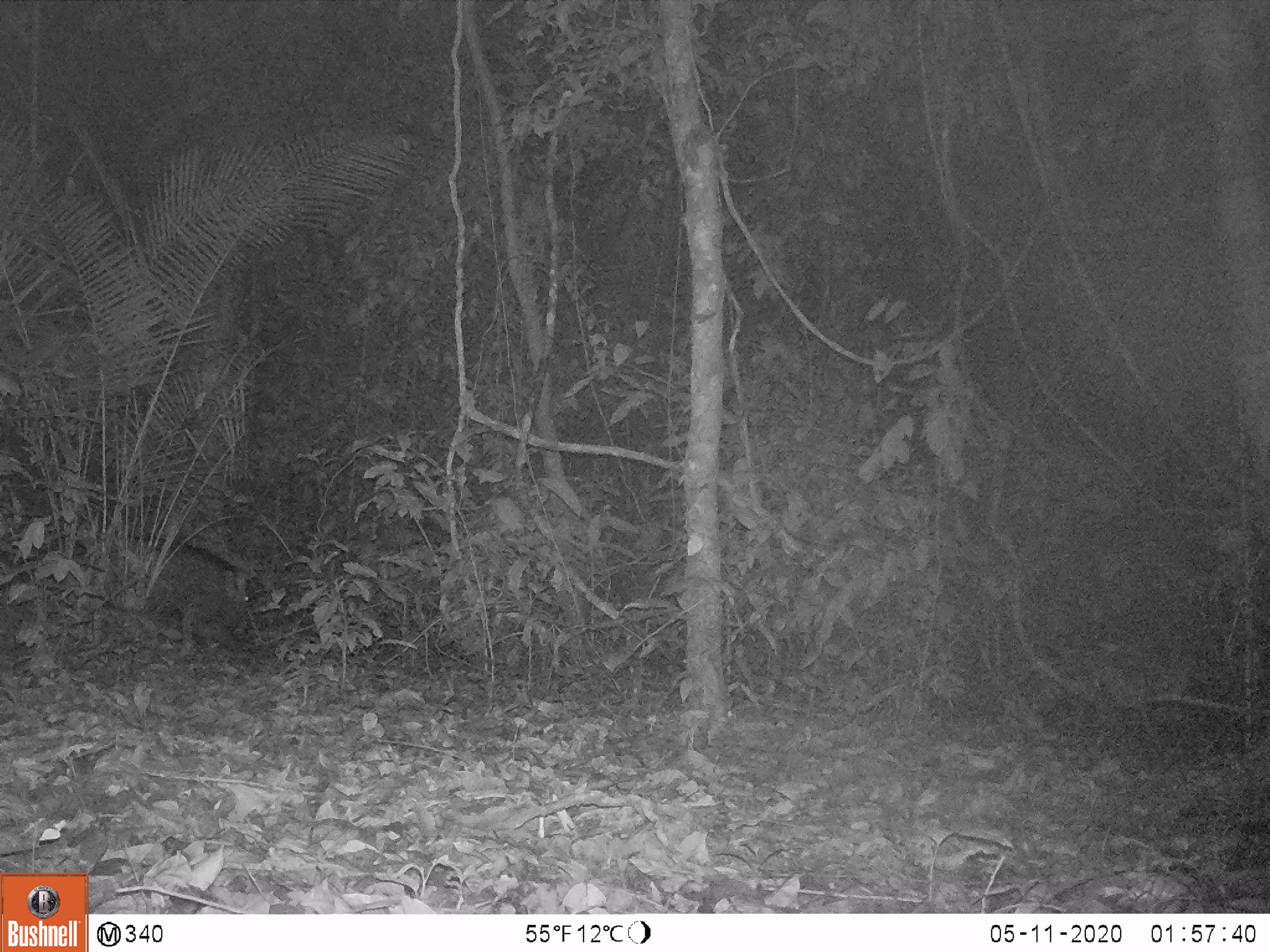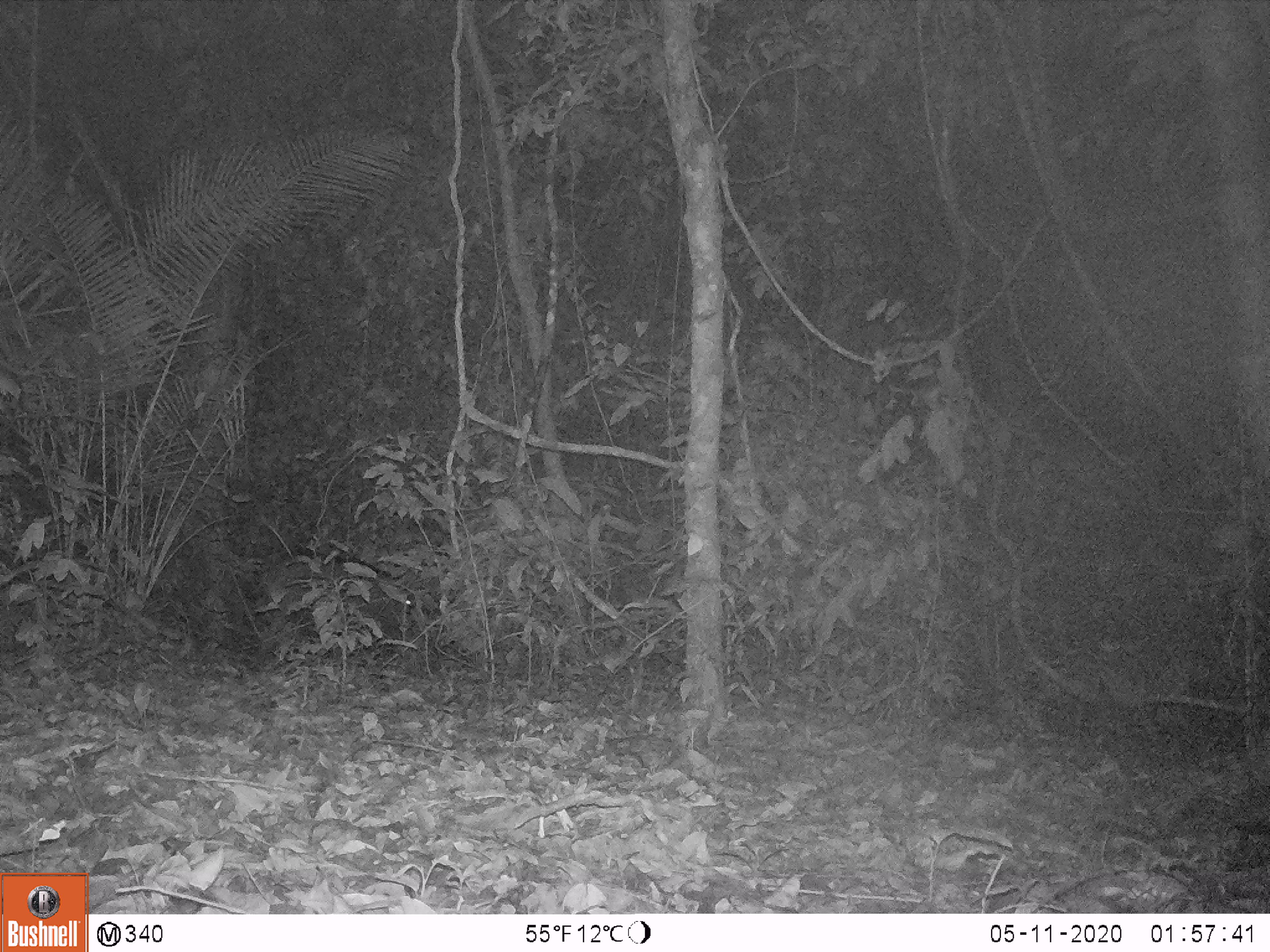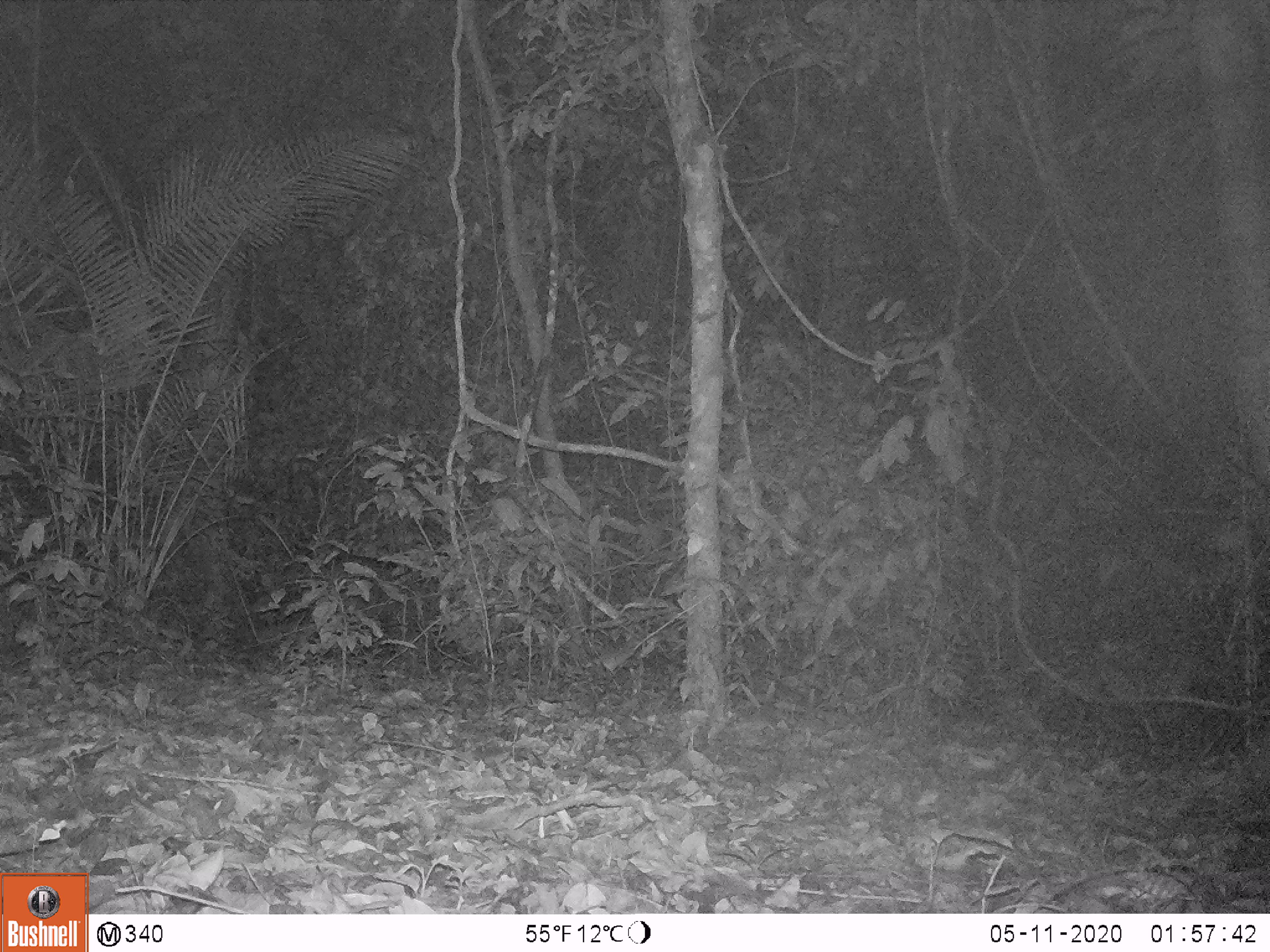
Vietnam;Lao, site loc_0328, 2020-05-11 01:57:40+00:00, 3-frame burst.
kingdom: Animalia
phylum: Chordata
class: Mammalia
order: Artiodactyla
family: Suidae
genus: Sus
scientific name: Sus scrofa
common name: eurasian wild pig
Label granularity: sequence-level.